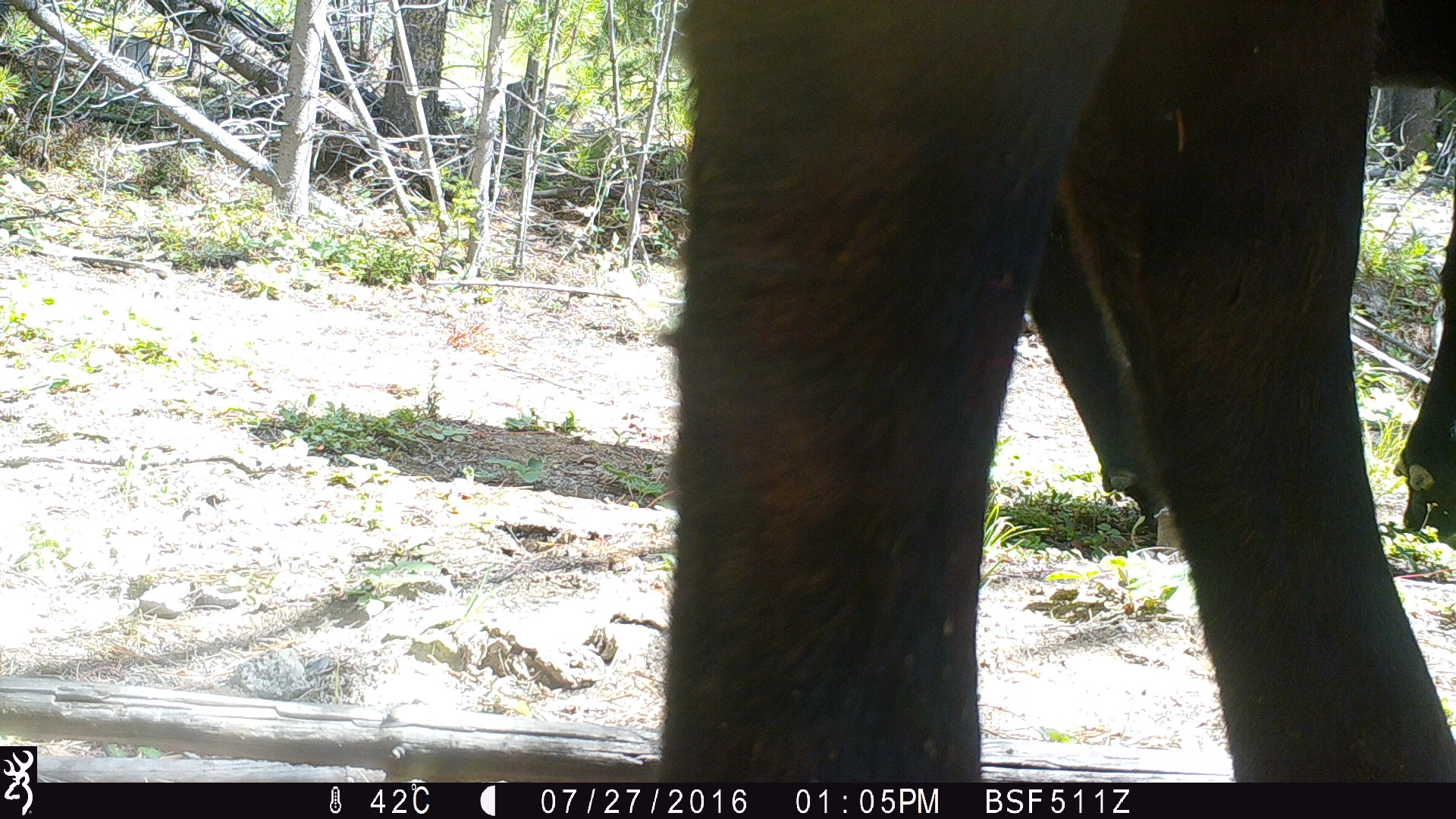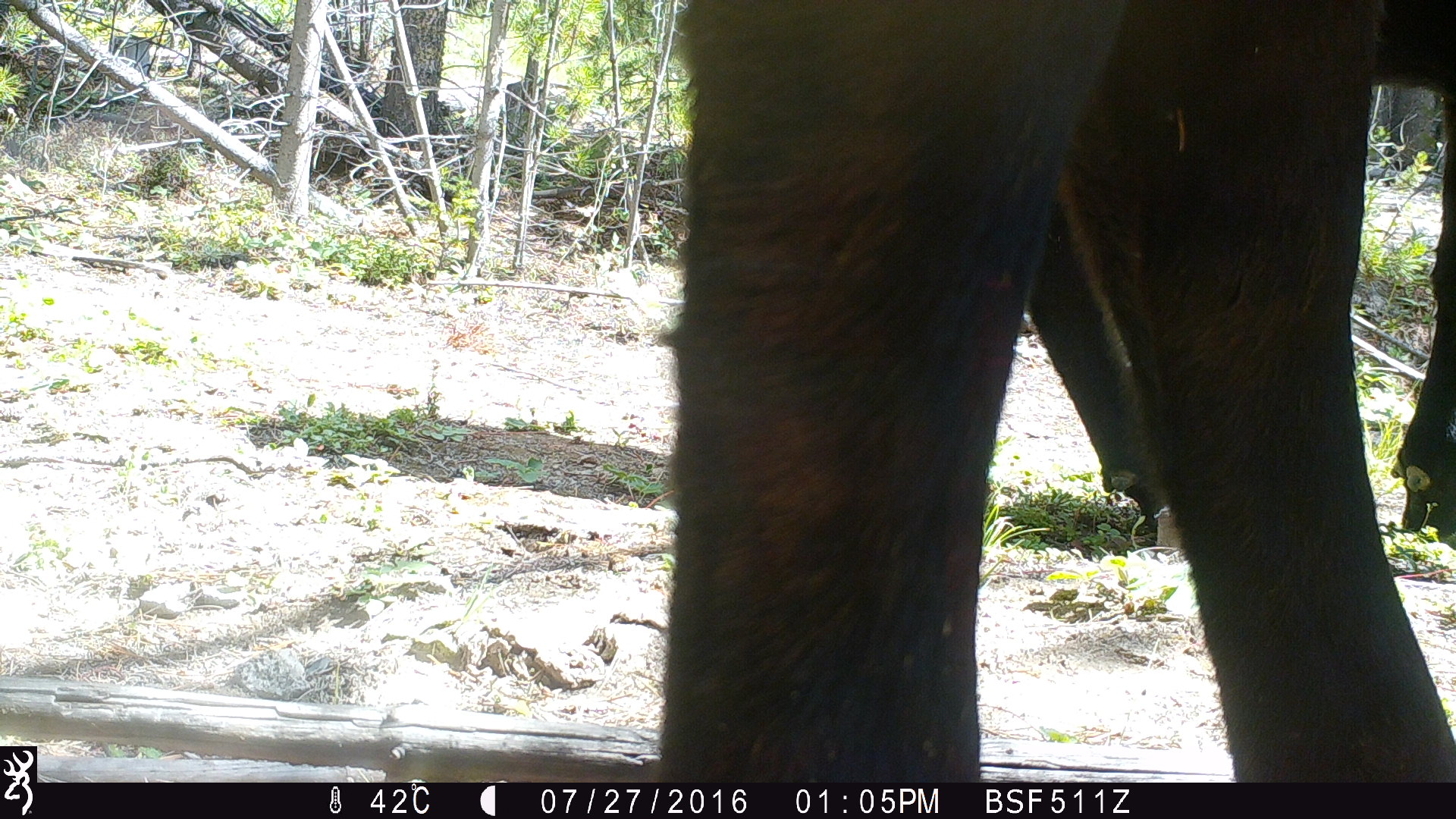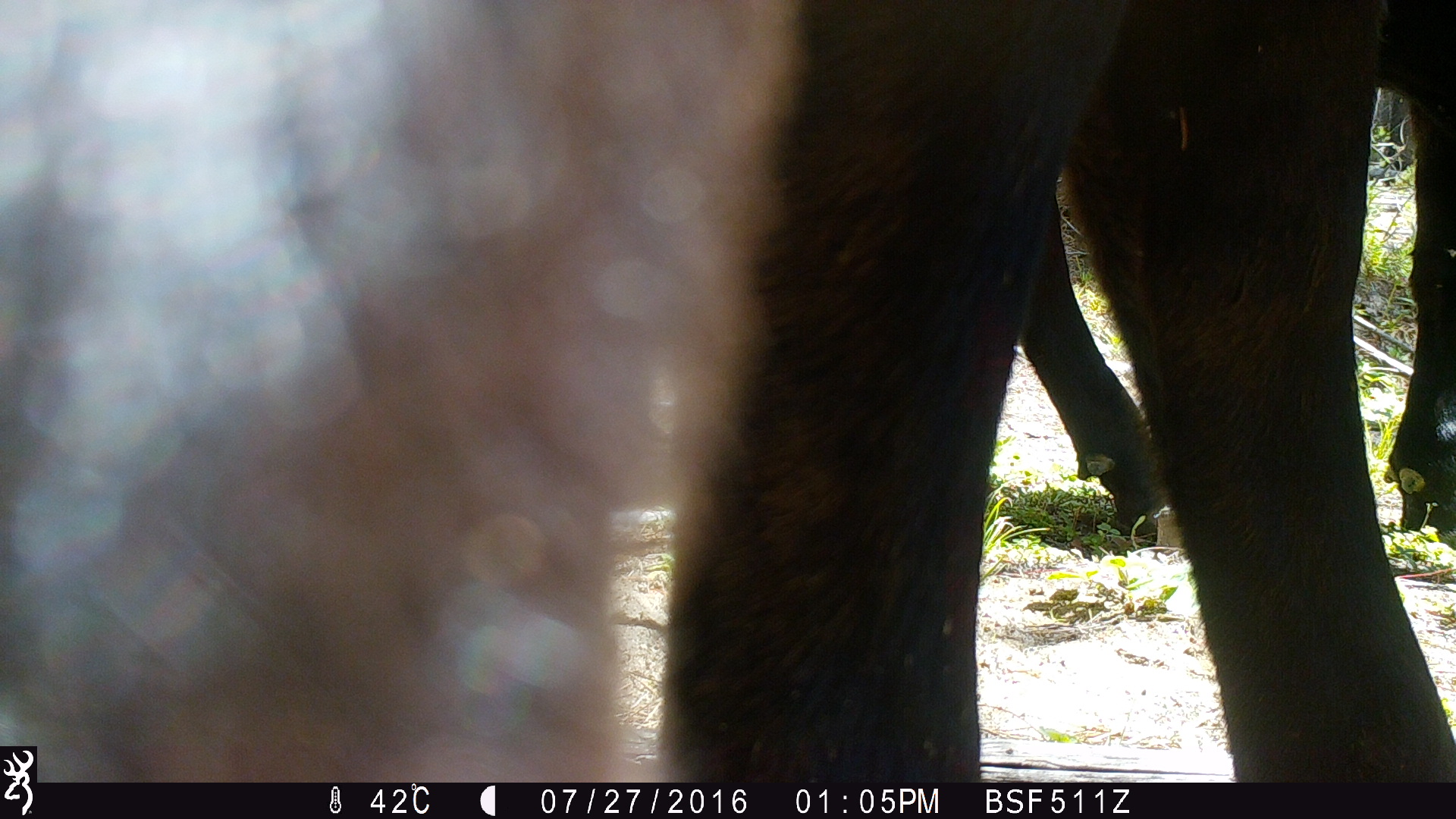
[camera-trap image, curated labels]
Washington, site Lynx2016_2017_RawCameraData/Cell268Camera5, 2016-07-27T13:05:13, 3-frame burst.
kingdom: Animalia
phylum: Chordata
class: Mammalia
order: Artiodactyla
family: Bovidae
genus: Bos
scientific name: Bos taurus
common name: domestic cattle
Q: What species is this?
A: Domestic cattle (Bos taurus).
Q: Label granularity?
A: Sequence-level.